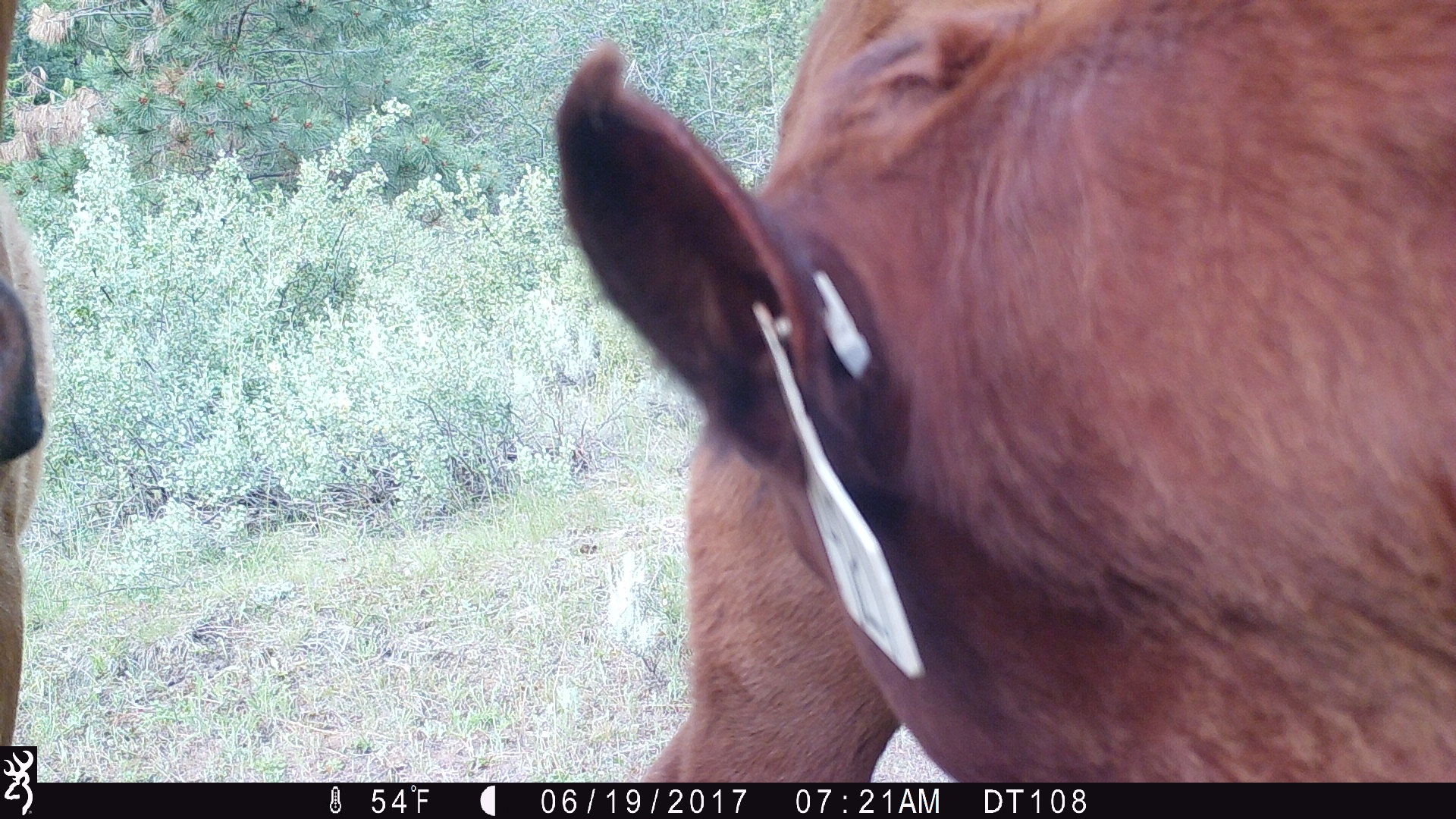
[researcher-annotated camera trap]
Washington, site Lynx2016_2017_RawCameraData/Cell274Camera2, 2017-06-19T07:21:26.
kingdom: Animalia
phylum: Chordata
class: Mammalia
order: Artiodactyla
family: Bovidae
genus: Bos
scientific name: Bos taurus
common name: domestic cattle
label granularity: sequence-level